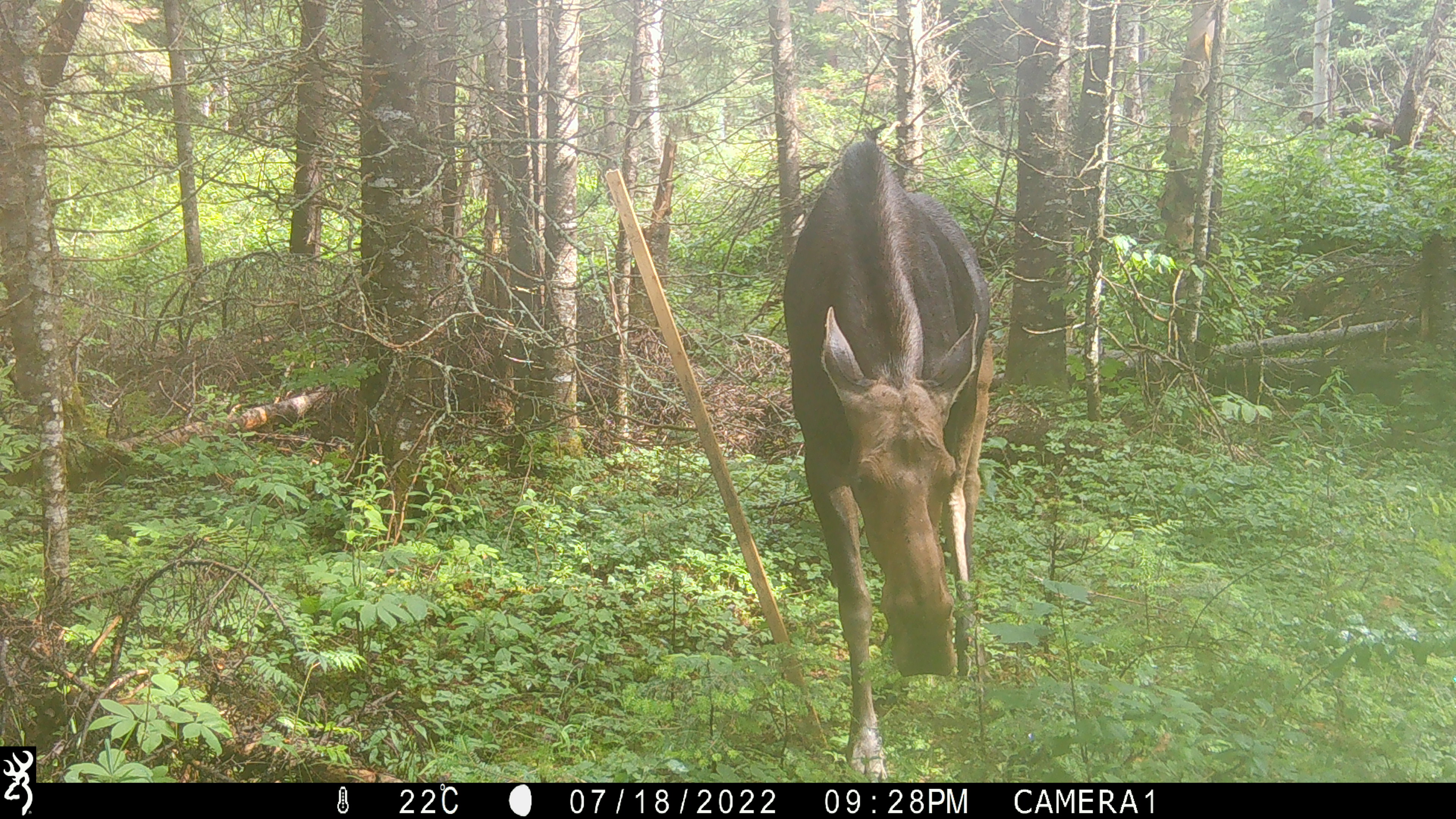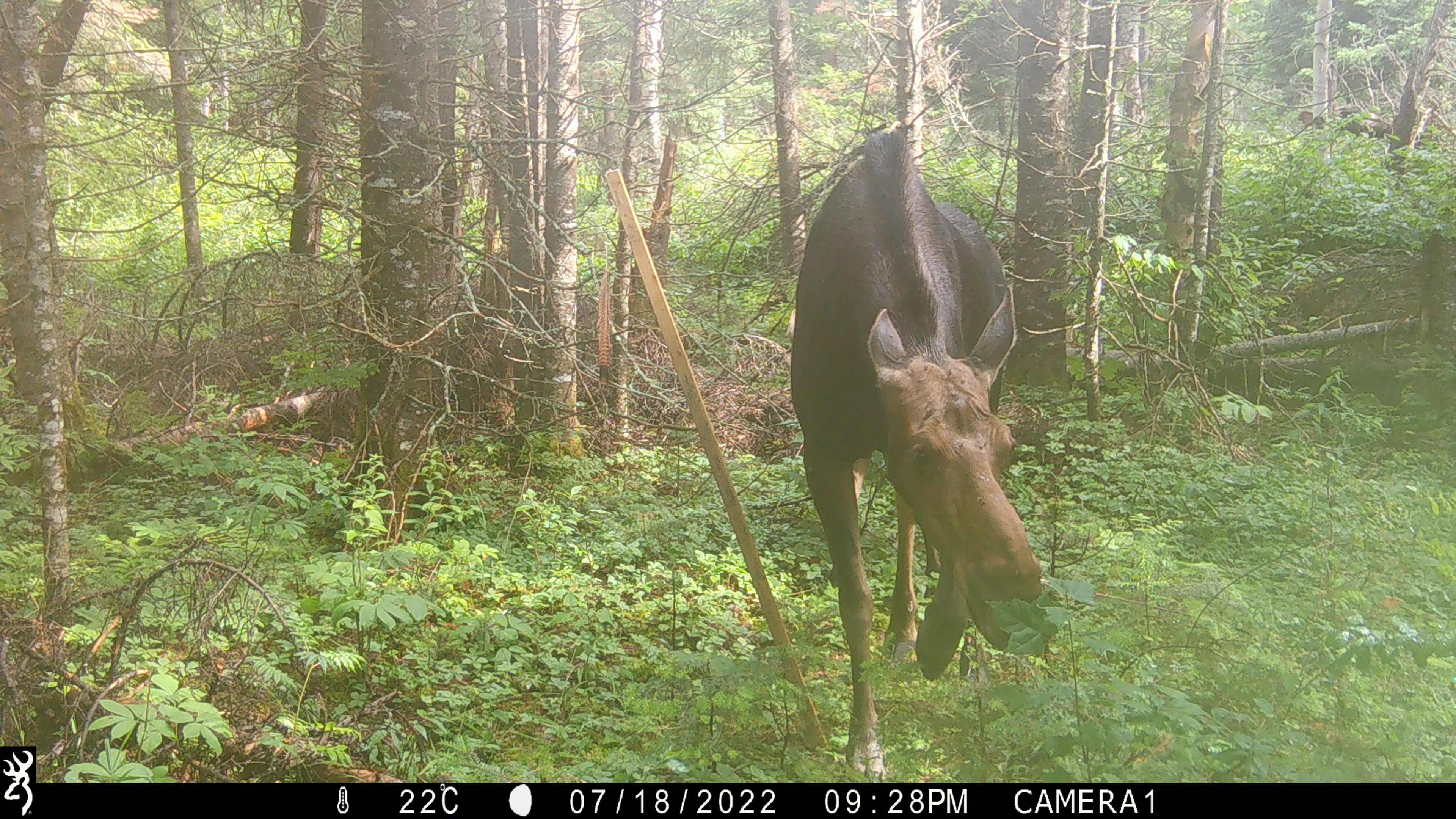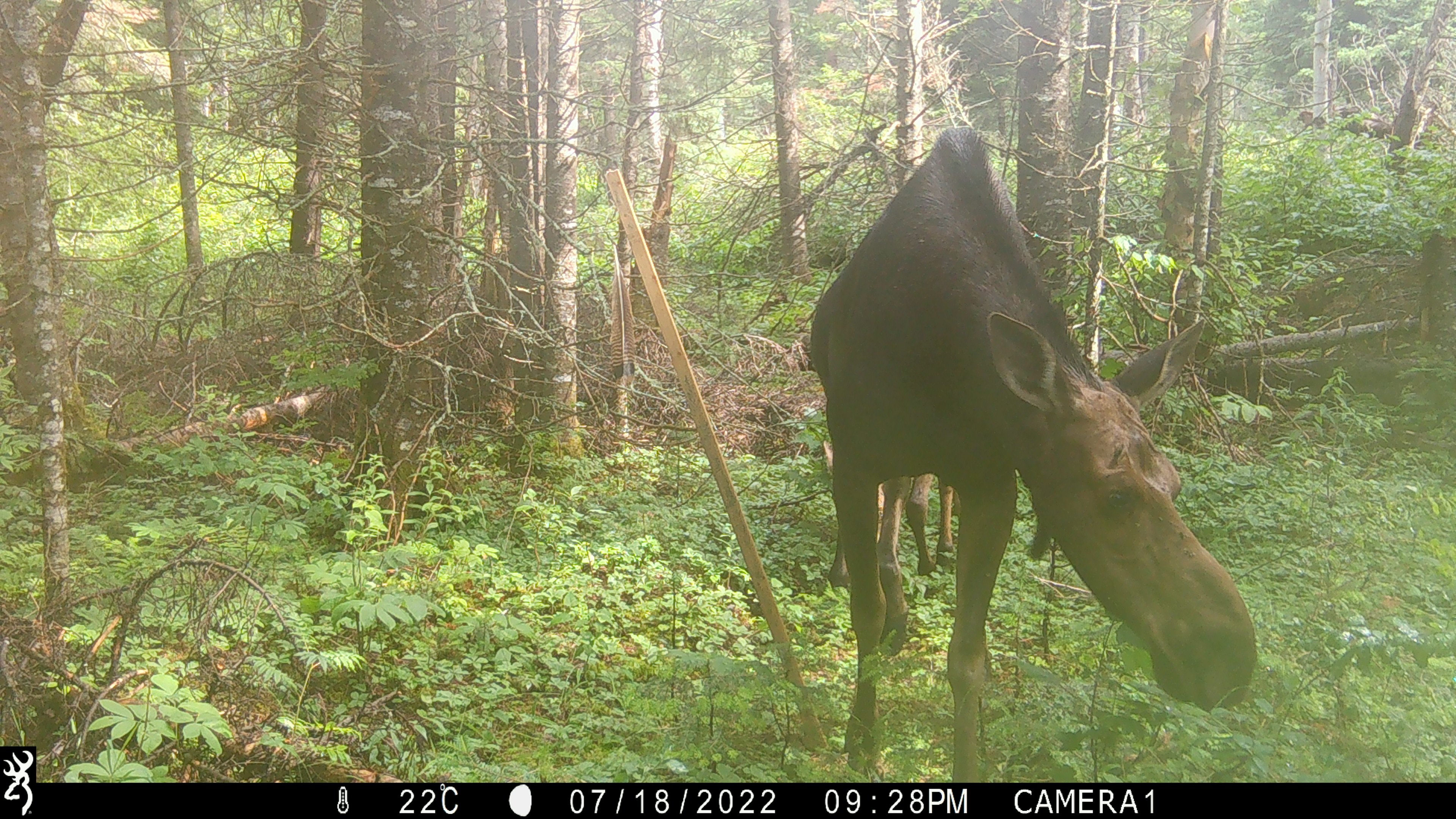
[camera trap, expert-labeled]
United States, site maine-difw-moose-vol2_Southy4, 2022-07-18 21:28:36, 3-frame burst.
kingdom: Animalia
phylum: Chordata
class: Mammalia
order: Artiodactyla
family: Cervidae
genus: Alces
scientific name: Alces alces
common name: moose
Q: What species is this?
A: Moose (Alces alces).